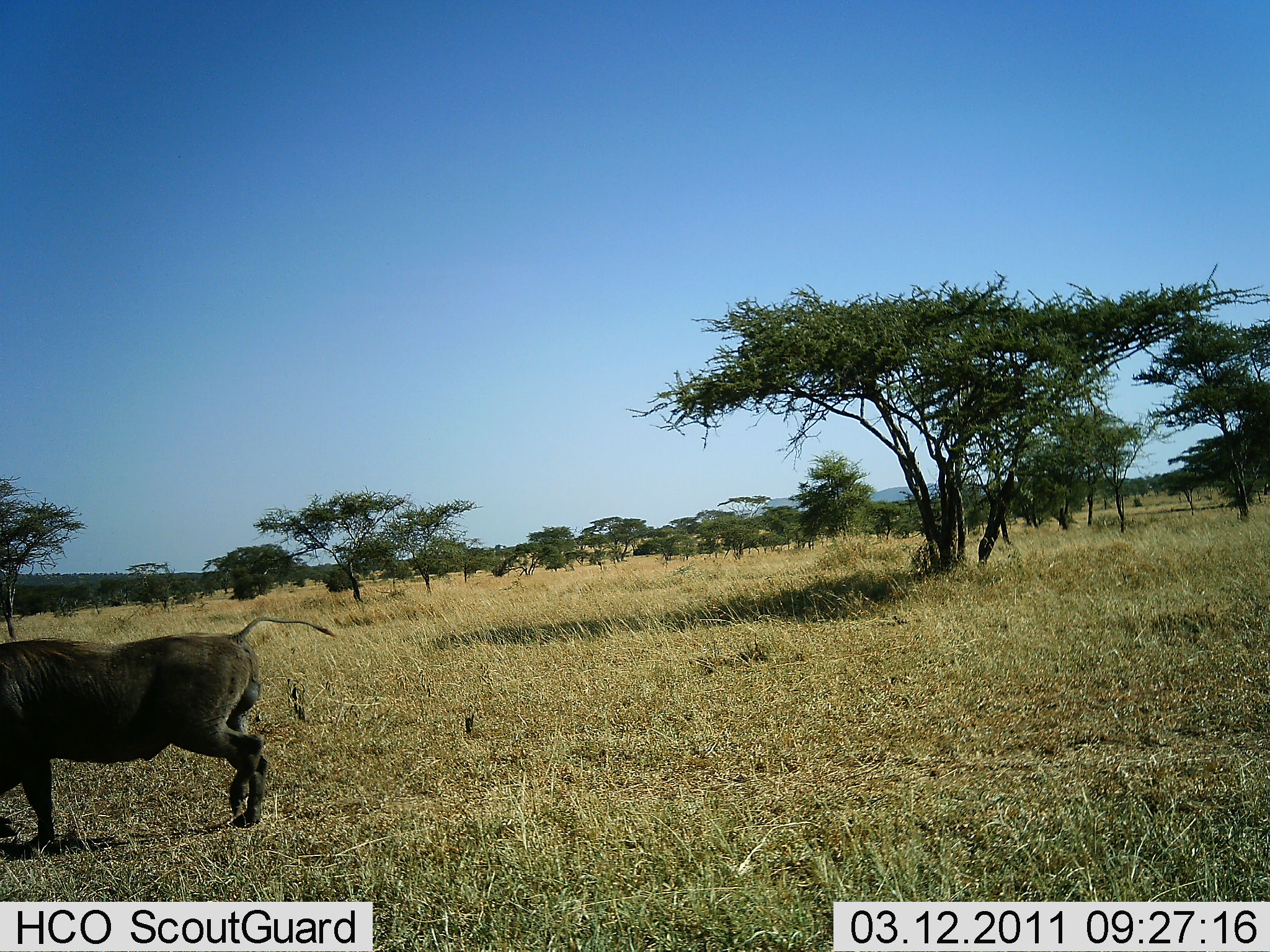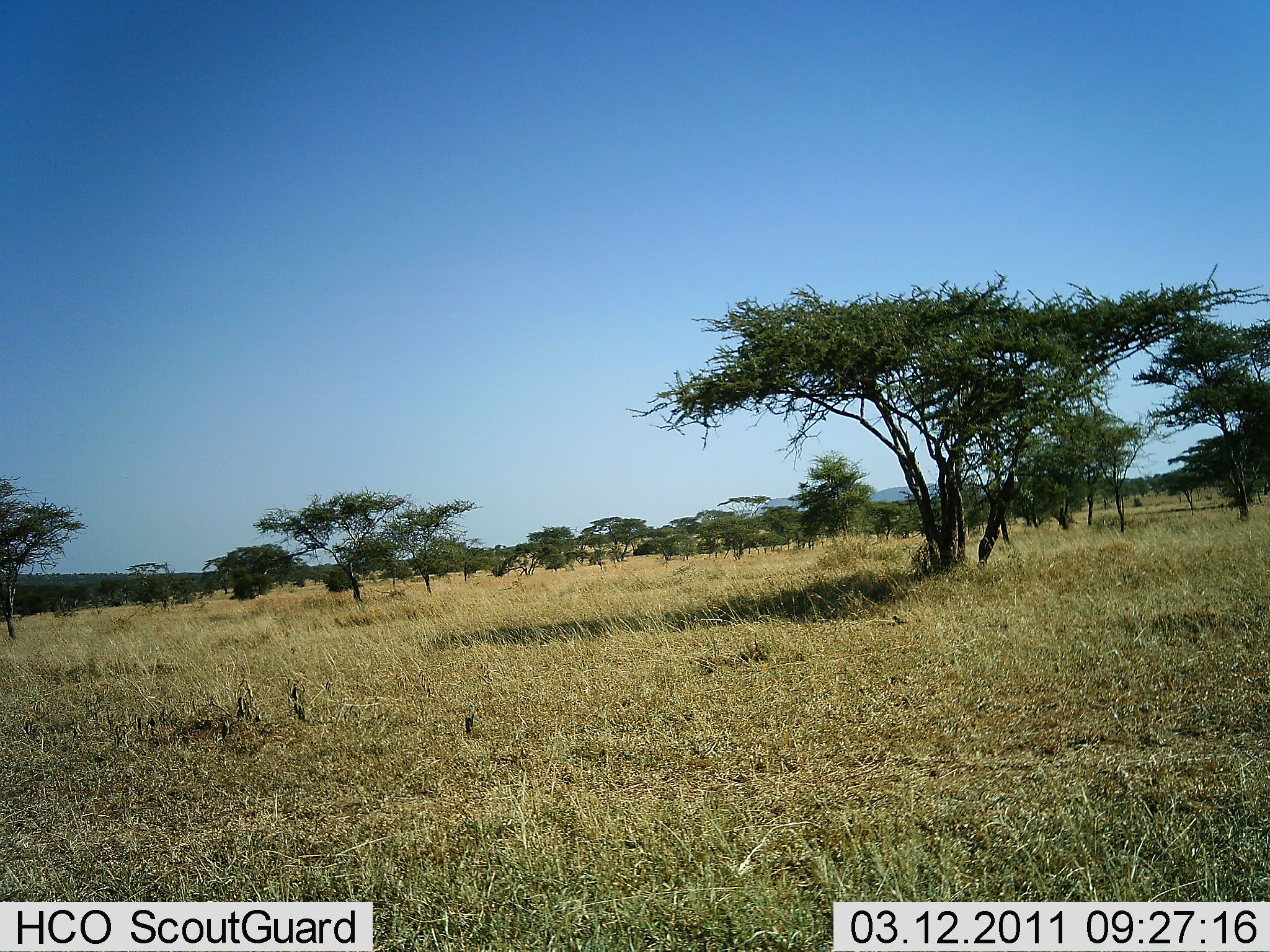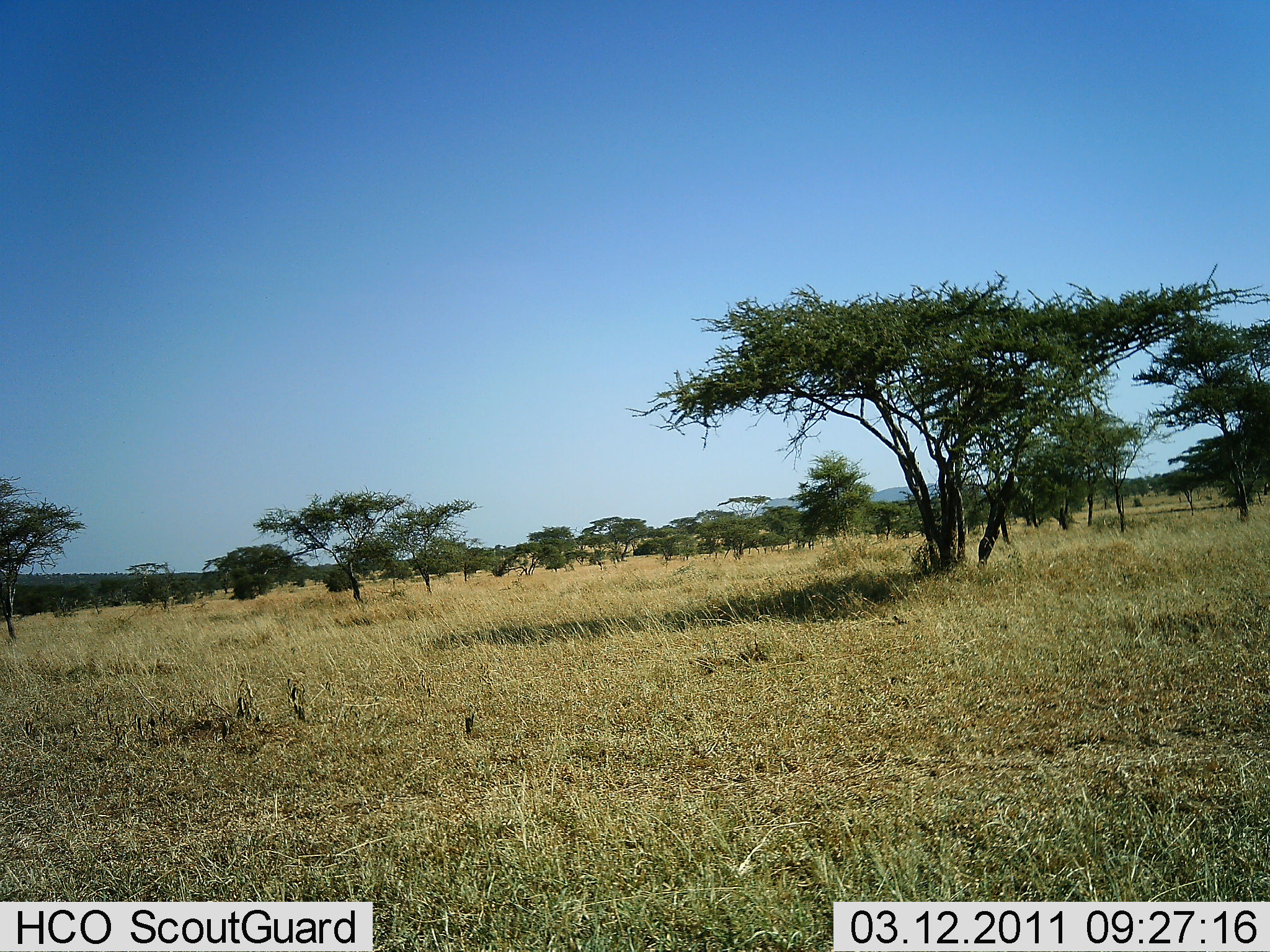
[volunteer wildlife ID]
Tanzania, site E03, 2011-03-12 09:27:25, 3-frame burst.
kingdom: Animalia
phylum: Chordata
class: Mammalia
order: Artiodactyla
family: Suidae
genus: Phacochoerus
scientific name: Phacochoerus africanus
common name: warthog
Warthog (Phacochoerus africanus), count 1. Behavior (volunteer vote fractions): standing 20%, resting 0%, moving 80%, interacting 0%. Young present (vote fraction): 0%. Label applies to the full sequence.